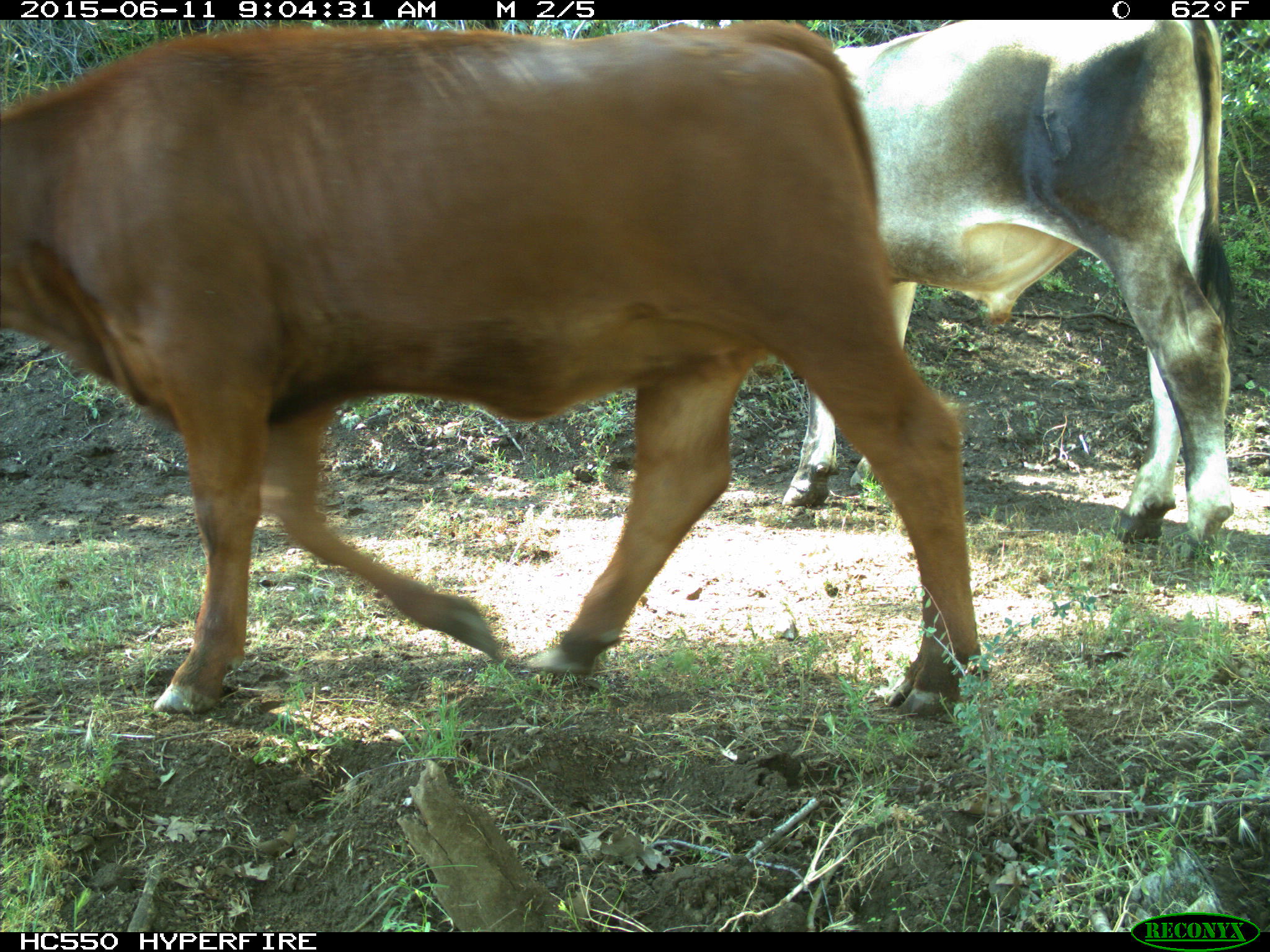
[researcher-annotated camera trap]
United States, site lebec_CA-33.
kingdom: Animalia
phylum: Chordata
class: Mammalia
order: Artiodactyla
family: Bovidae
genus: Bos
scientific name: Bos taurus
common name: domestic cow